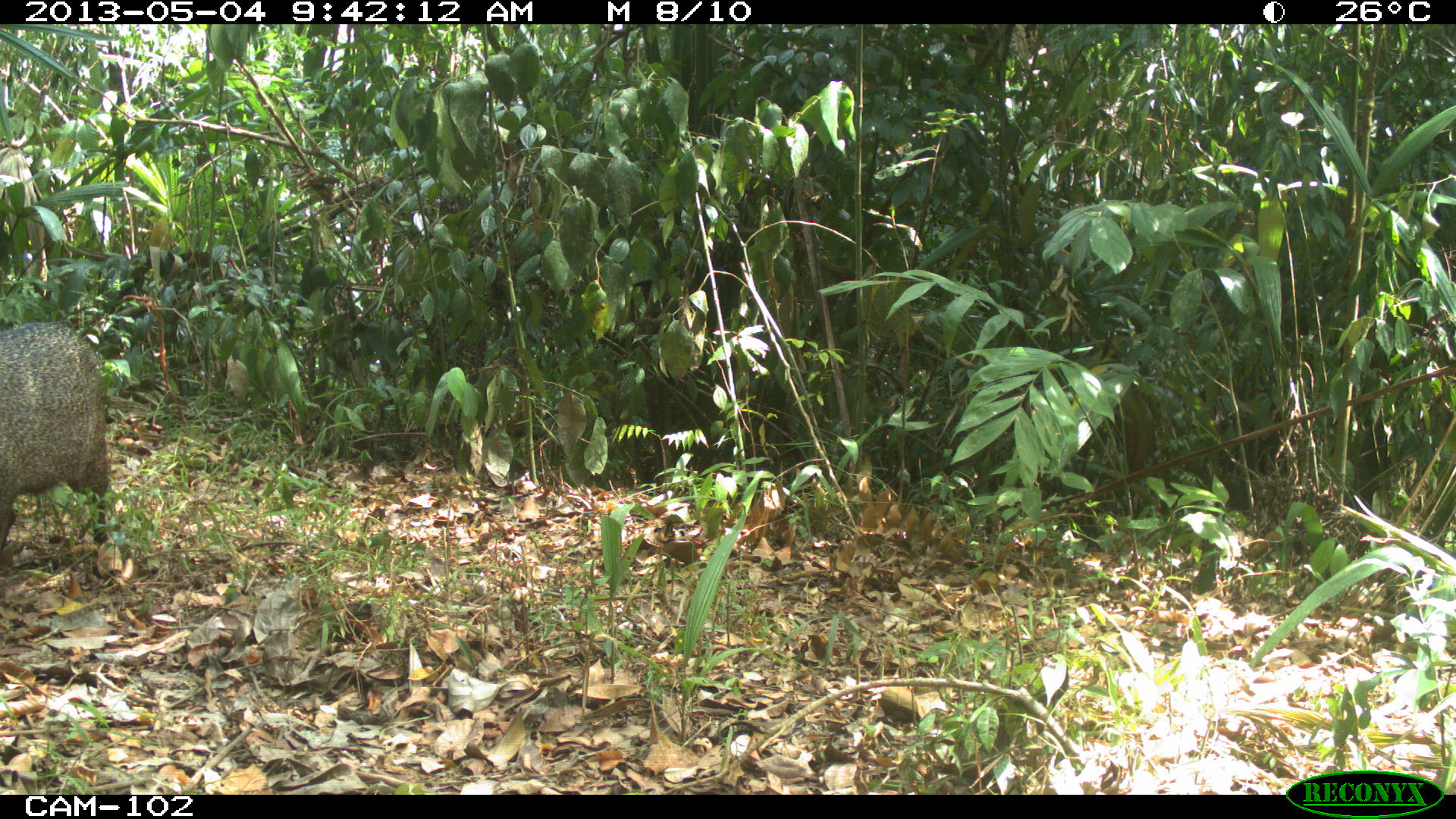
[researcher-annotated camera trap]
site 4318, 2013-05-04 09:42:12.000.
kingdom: Animalia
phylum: Chordata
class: Mammalia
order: Artiodactyla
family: Tayassuidae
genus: Pecari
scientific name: Pecari tajacu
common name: collared peccary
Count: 2.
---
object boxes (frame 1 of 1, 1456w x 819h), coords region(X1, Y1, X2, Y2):
pecari tajacu: region(2, 322, 116, 541)